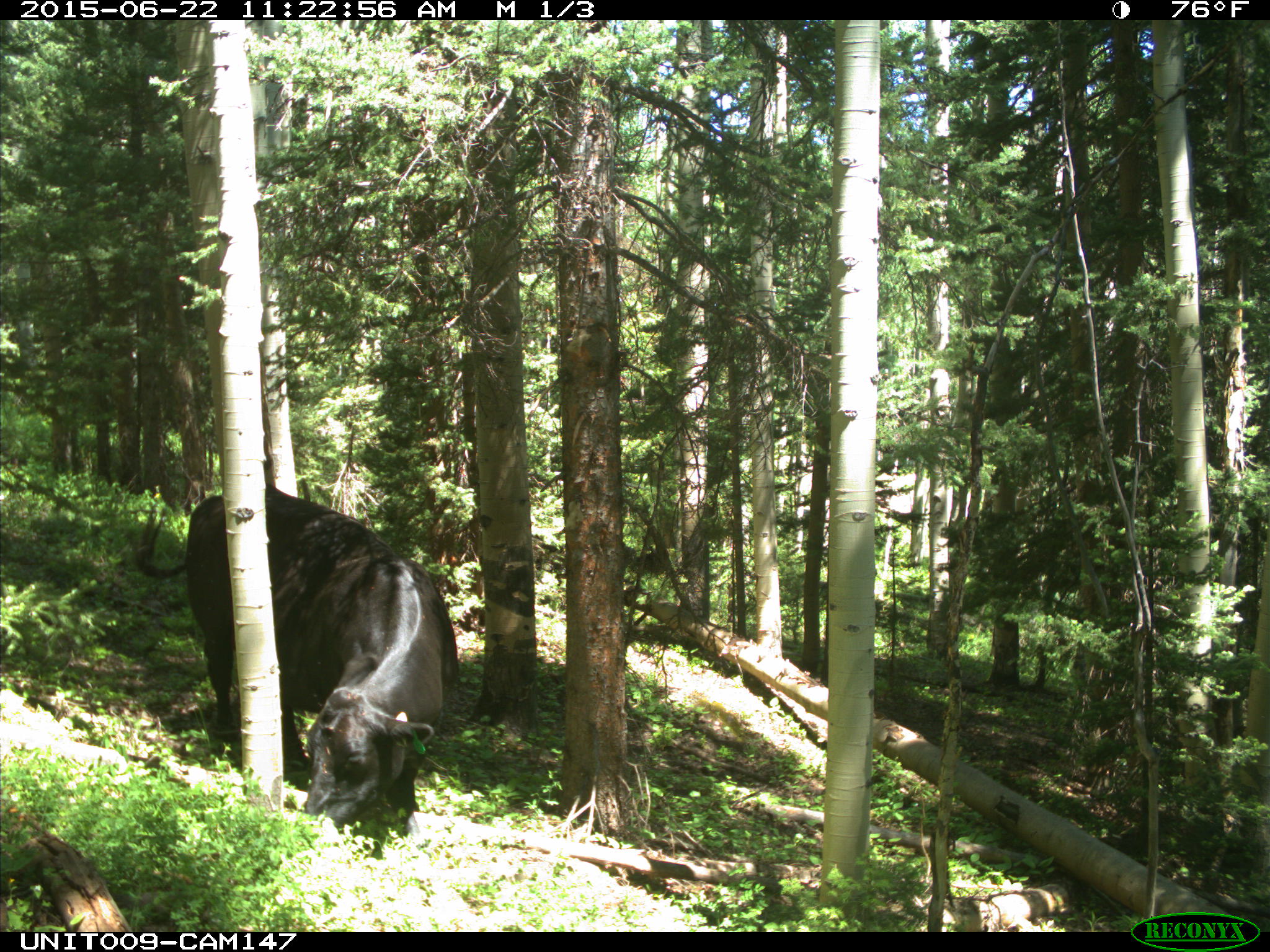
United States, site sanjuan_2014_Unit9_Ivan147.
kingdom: Animalia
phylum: Chordata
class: Mammalia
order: Artiodactyla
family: Bovidae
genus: Bos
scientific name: Bos taurus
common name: domestic cow